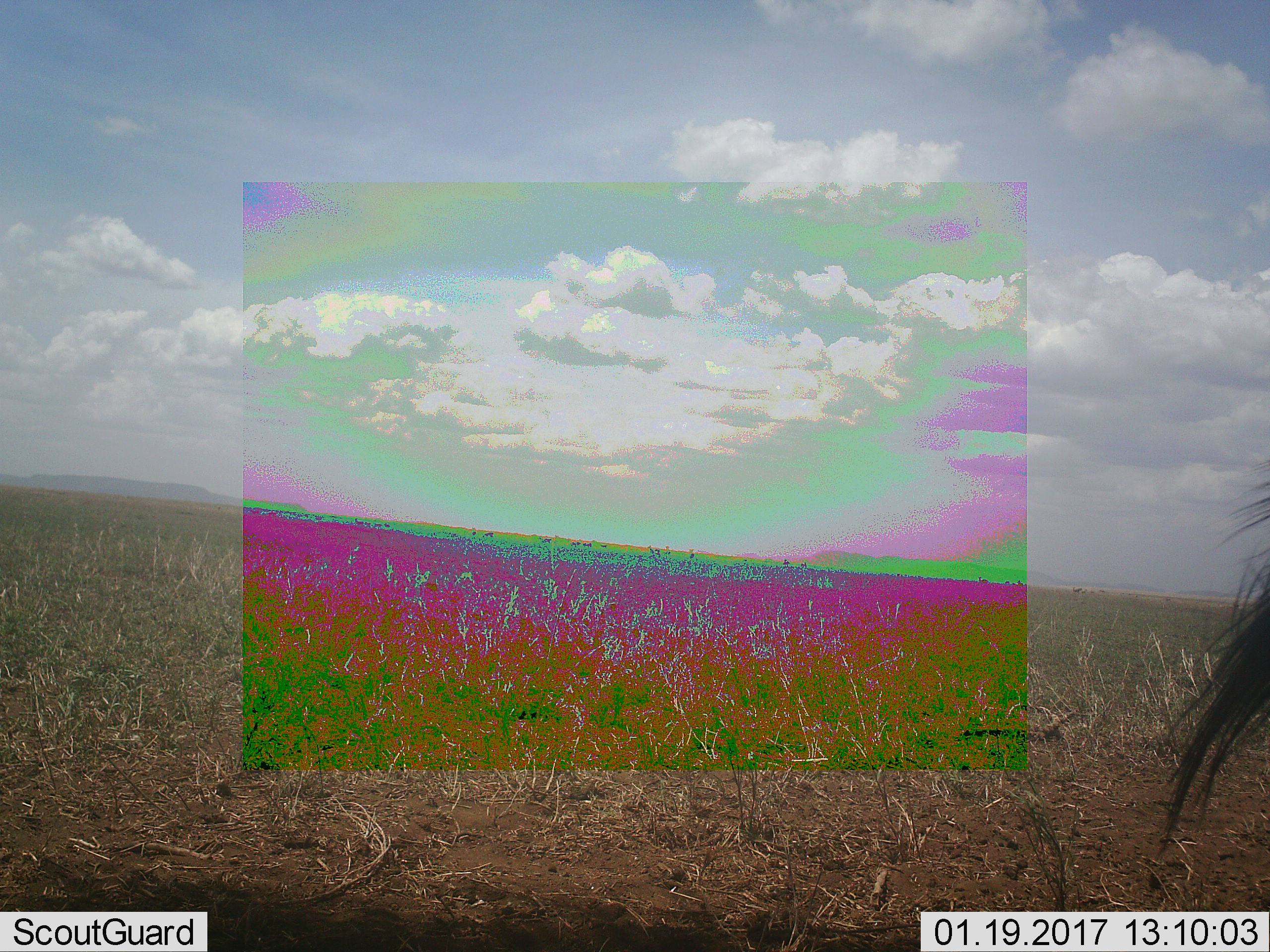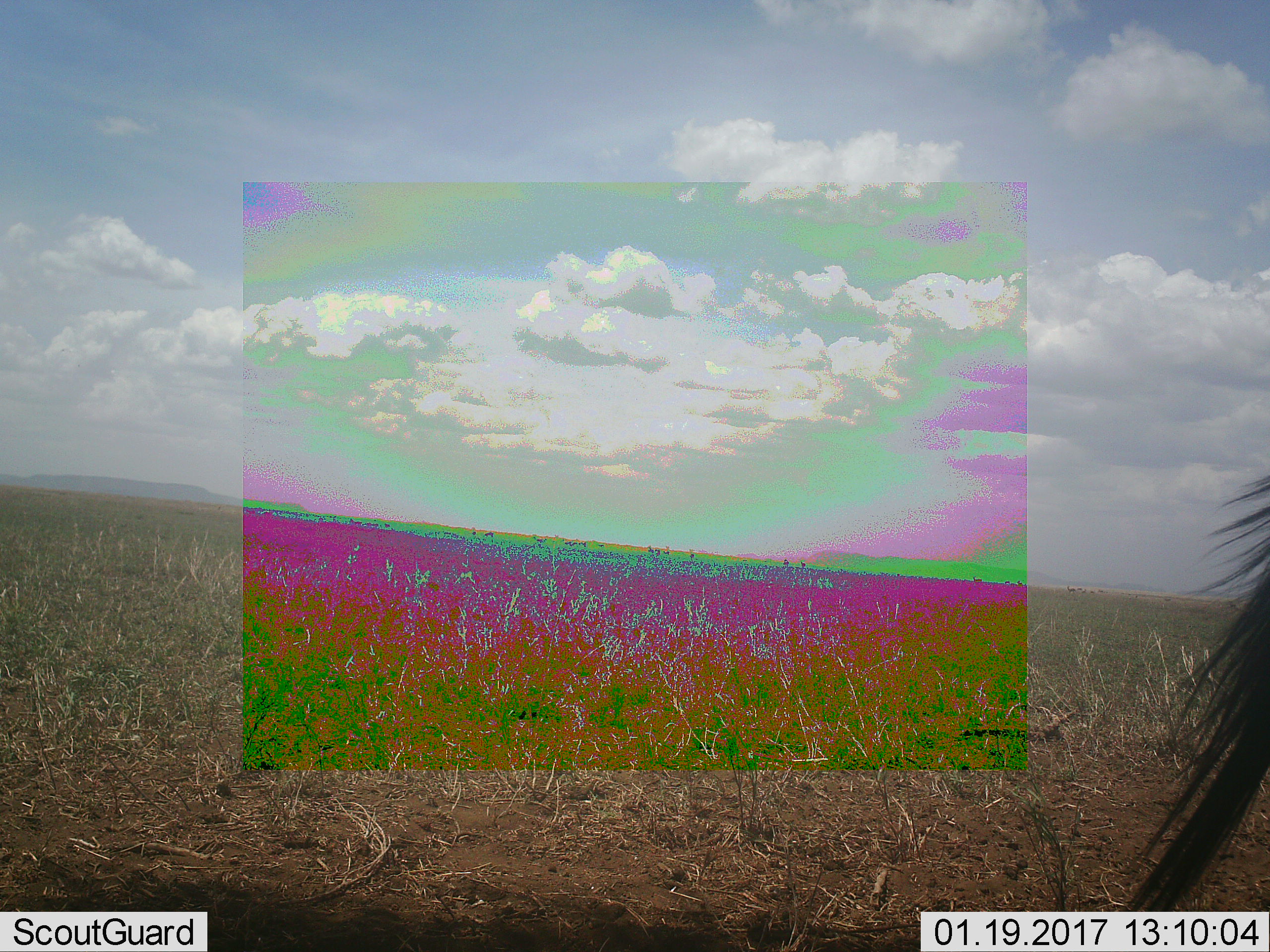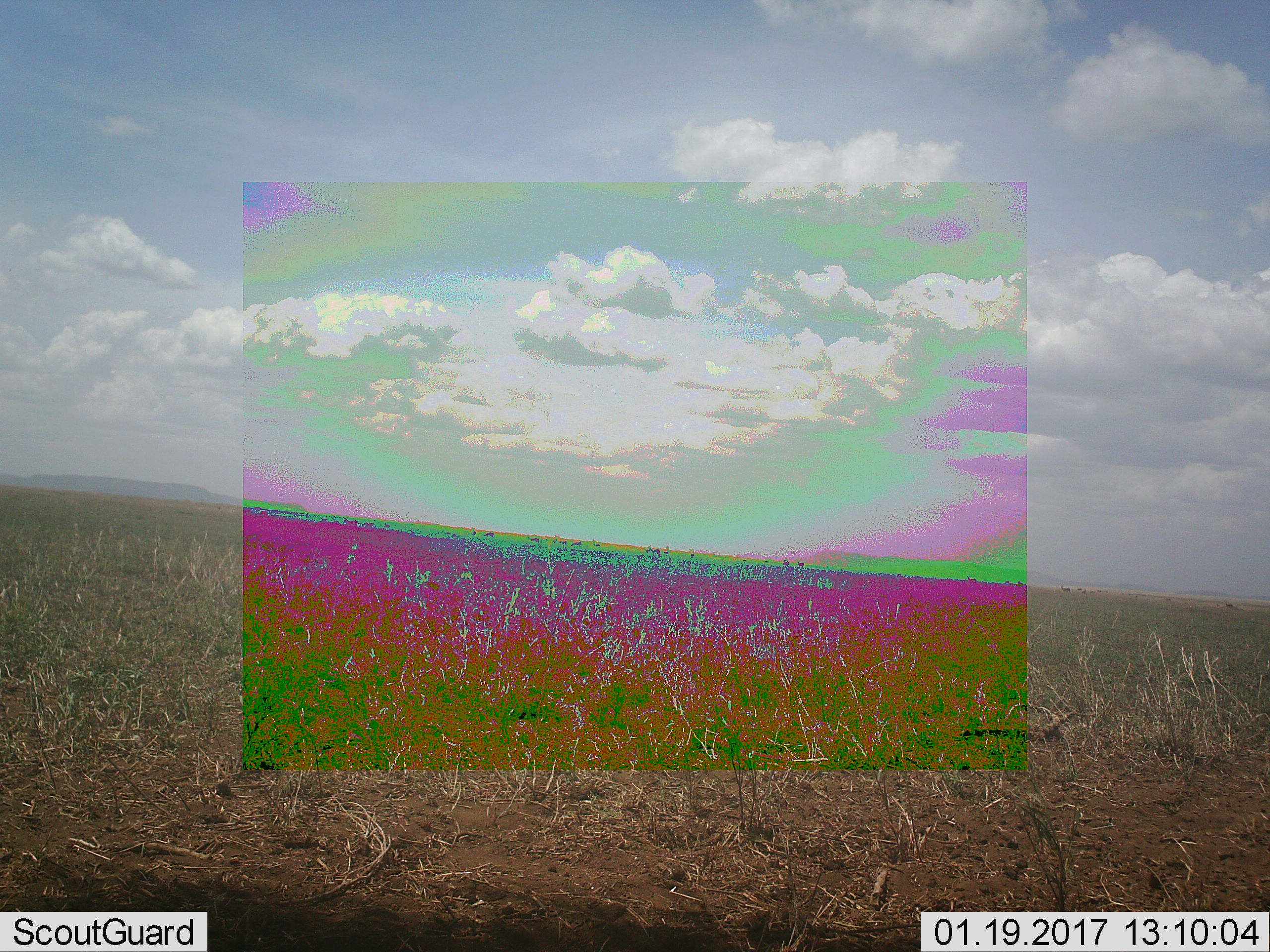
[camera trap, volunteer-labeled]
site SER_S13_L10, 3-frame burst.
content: unidentified animal